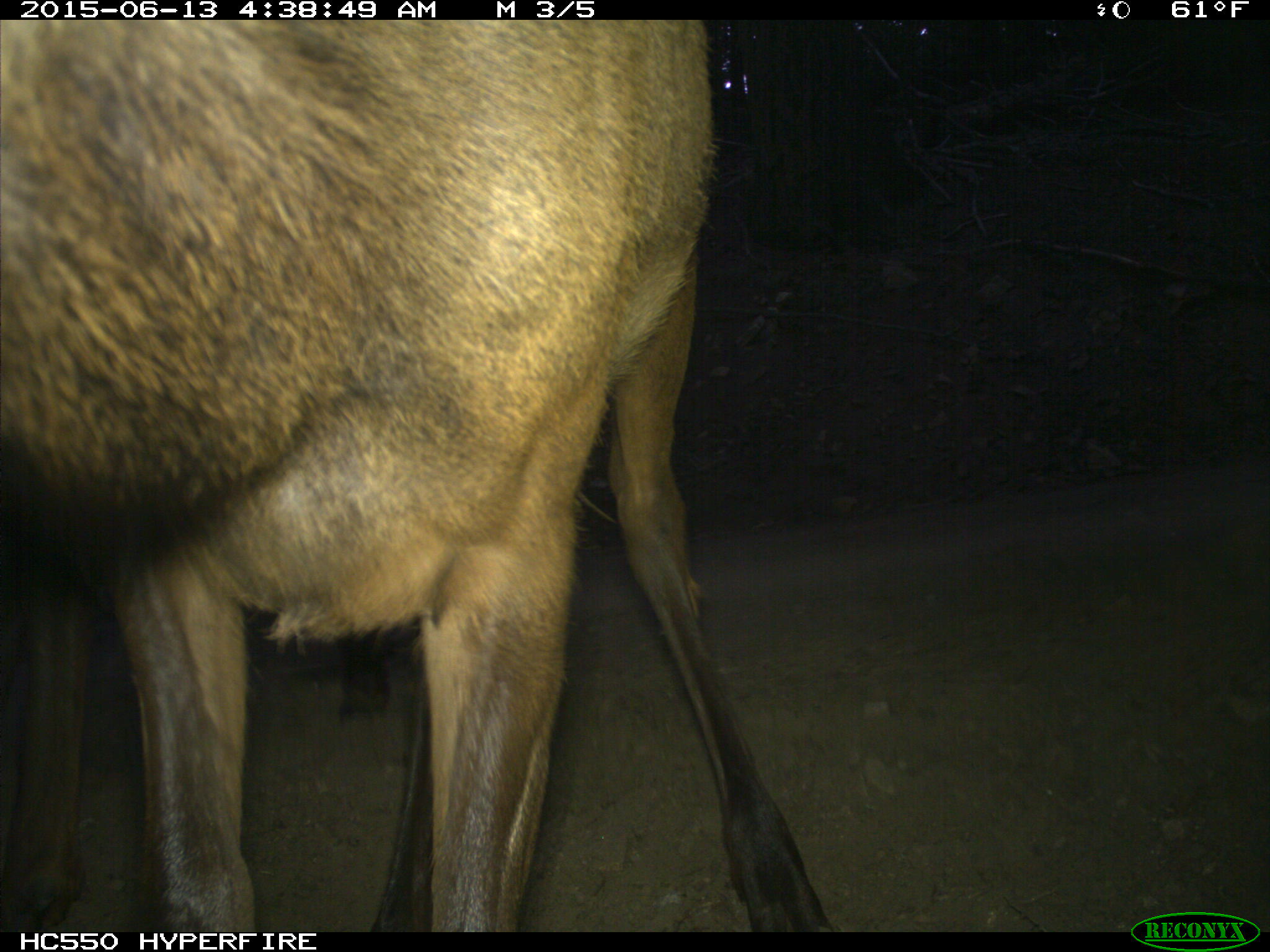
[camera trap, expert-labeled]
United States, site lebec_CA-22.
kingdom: Animalia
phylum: Chordata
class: Mammalia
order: Artiodactyla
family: Cervidae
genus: Cervus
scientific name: Cervus canadensis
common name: elk